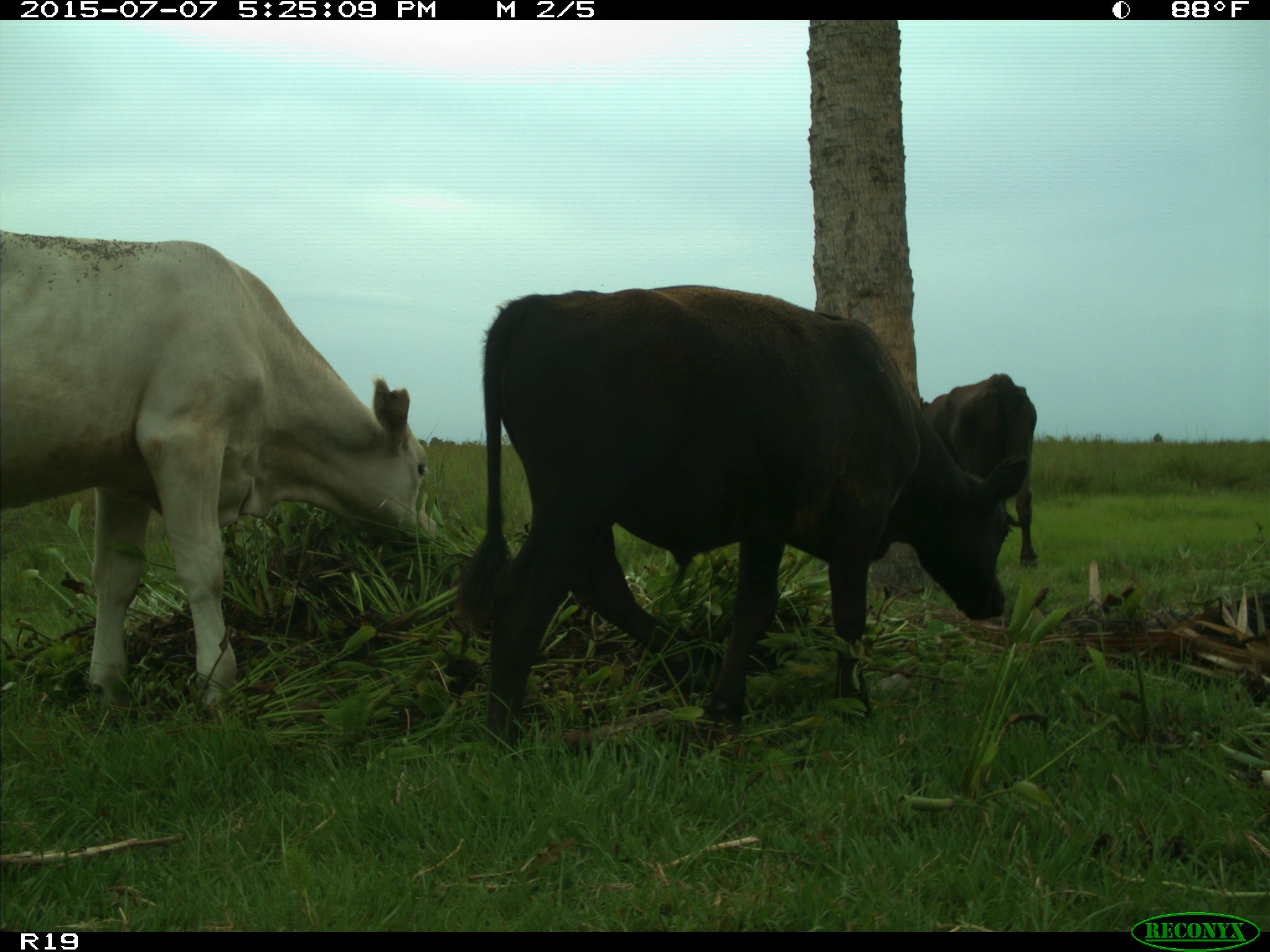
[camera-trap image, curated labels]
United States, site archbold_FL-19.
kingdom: Animalia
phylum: Chordata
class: Mammalia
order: Artiodactyla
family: Bovidae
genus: Bos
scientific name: Bos taurus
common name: domestic cow